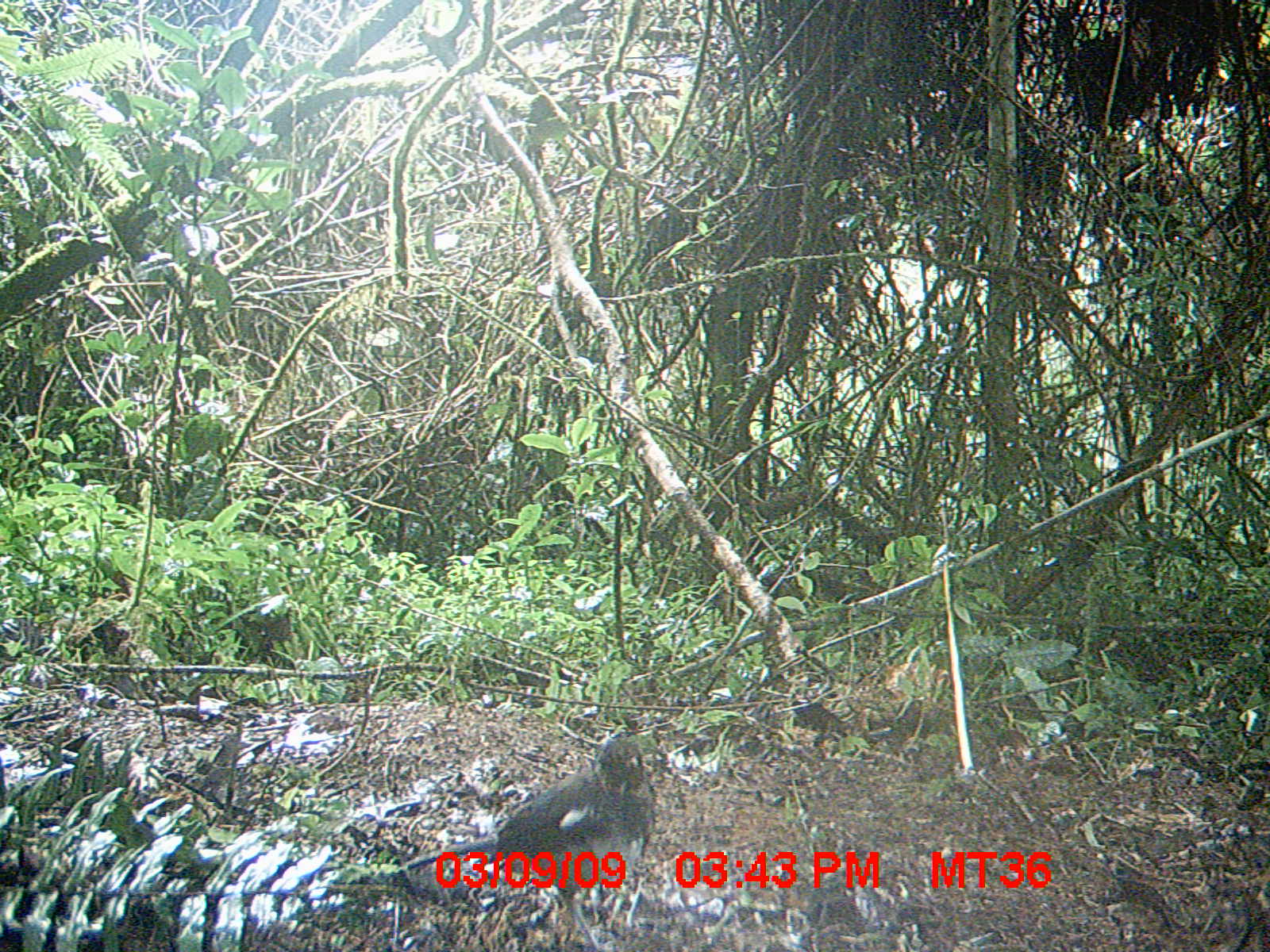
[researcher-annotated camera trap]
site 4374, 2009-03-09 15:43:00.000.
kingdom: Animalia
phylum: Chordata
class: Aves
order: Passeriformes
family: Muscicapidae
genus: Copsychus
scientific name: Copsychus albospecularis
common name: madagascar magpie-robin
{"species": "Copsychus albospecularis (madagascar magpie-robin)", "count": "1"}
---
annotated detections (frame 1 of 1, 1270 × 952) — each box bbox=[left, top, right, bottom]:
copsychus albospecularis: bbox=[384, 729, 659, 947]